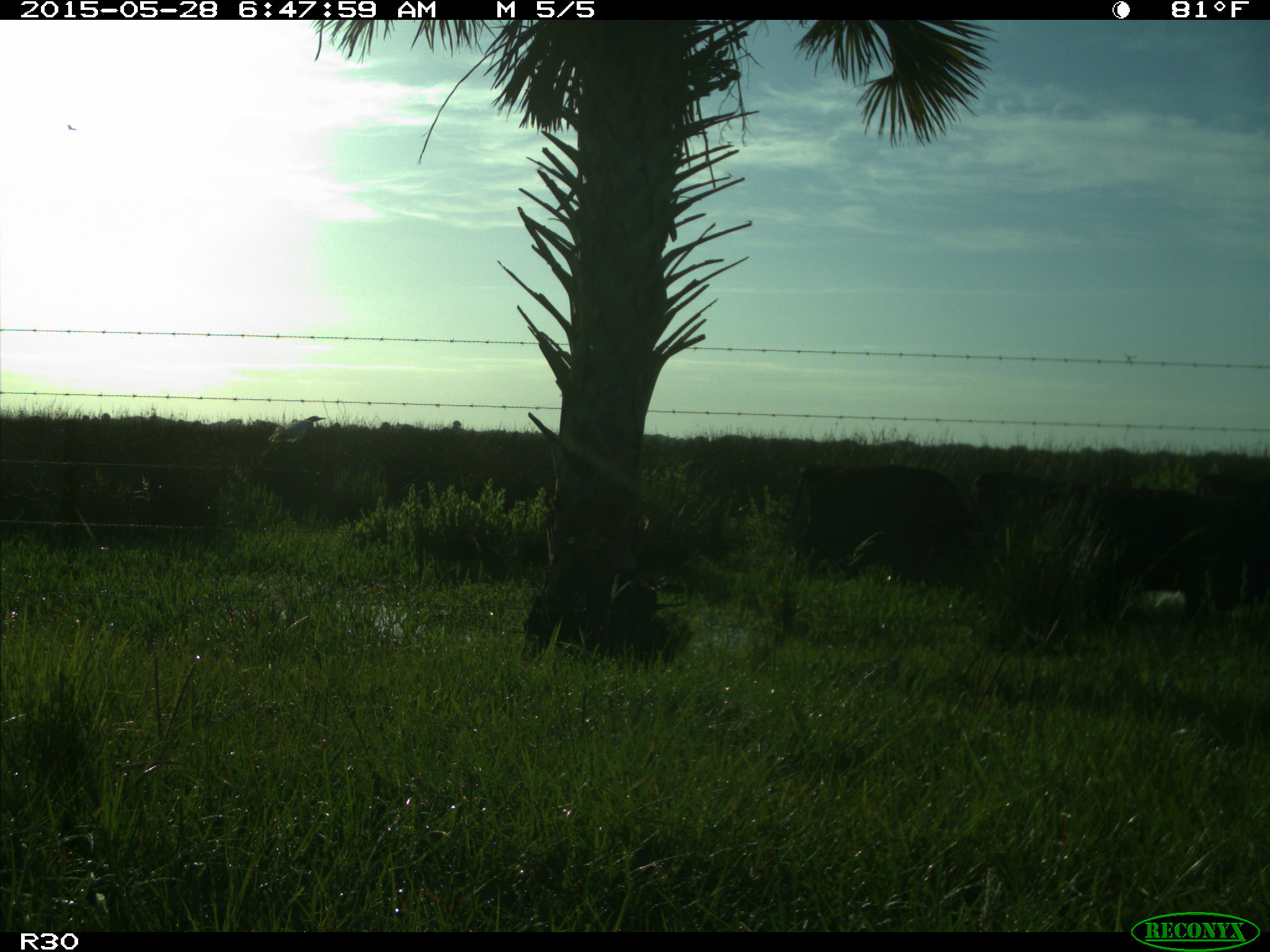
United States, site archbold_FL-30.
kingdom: Animalia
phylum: Chordata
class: Mammalia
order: Artiodactyla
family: Bovidae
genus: Bos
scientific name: Bos taurus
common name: domestic cow